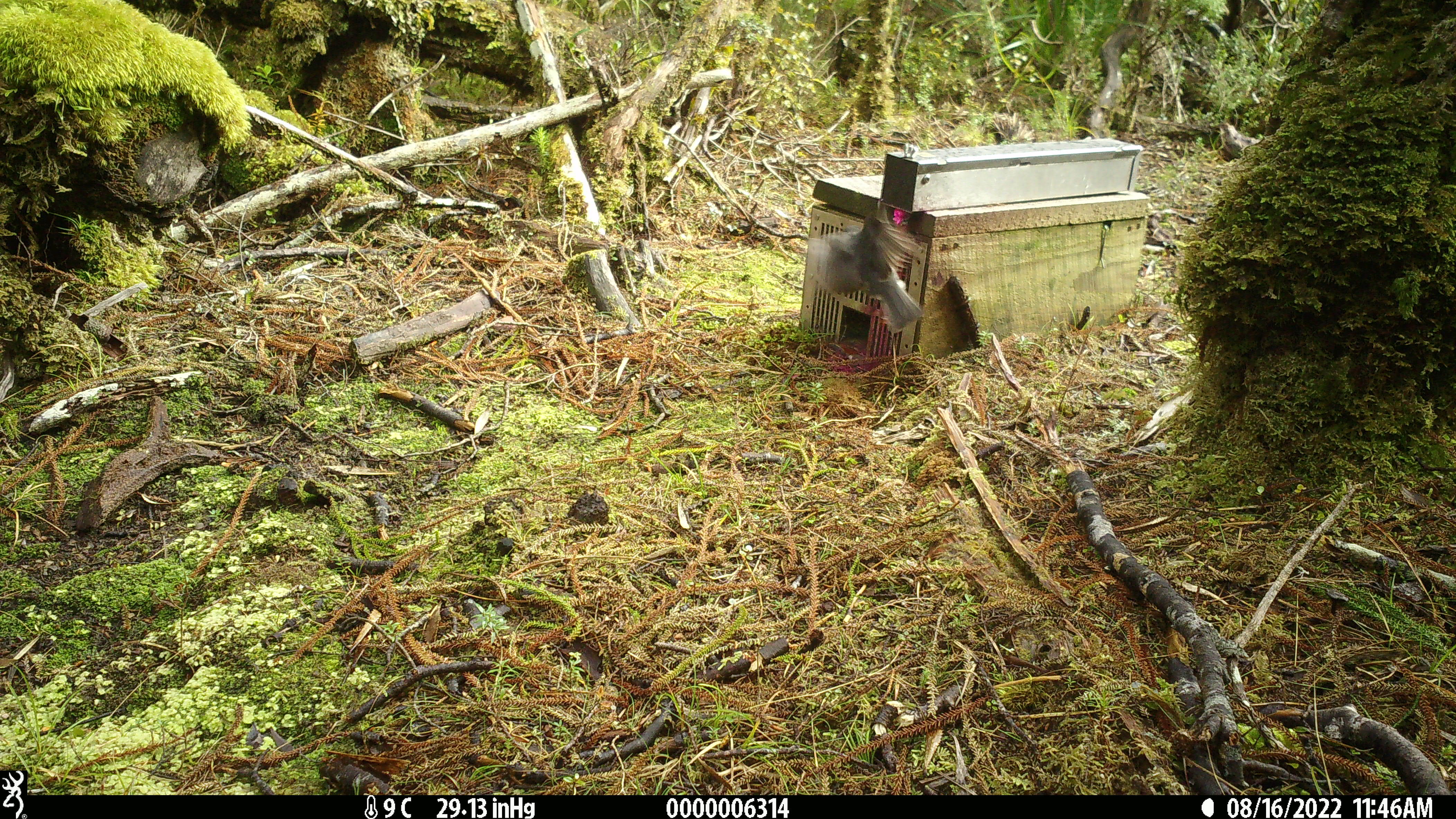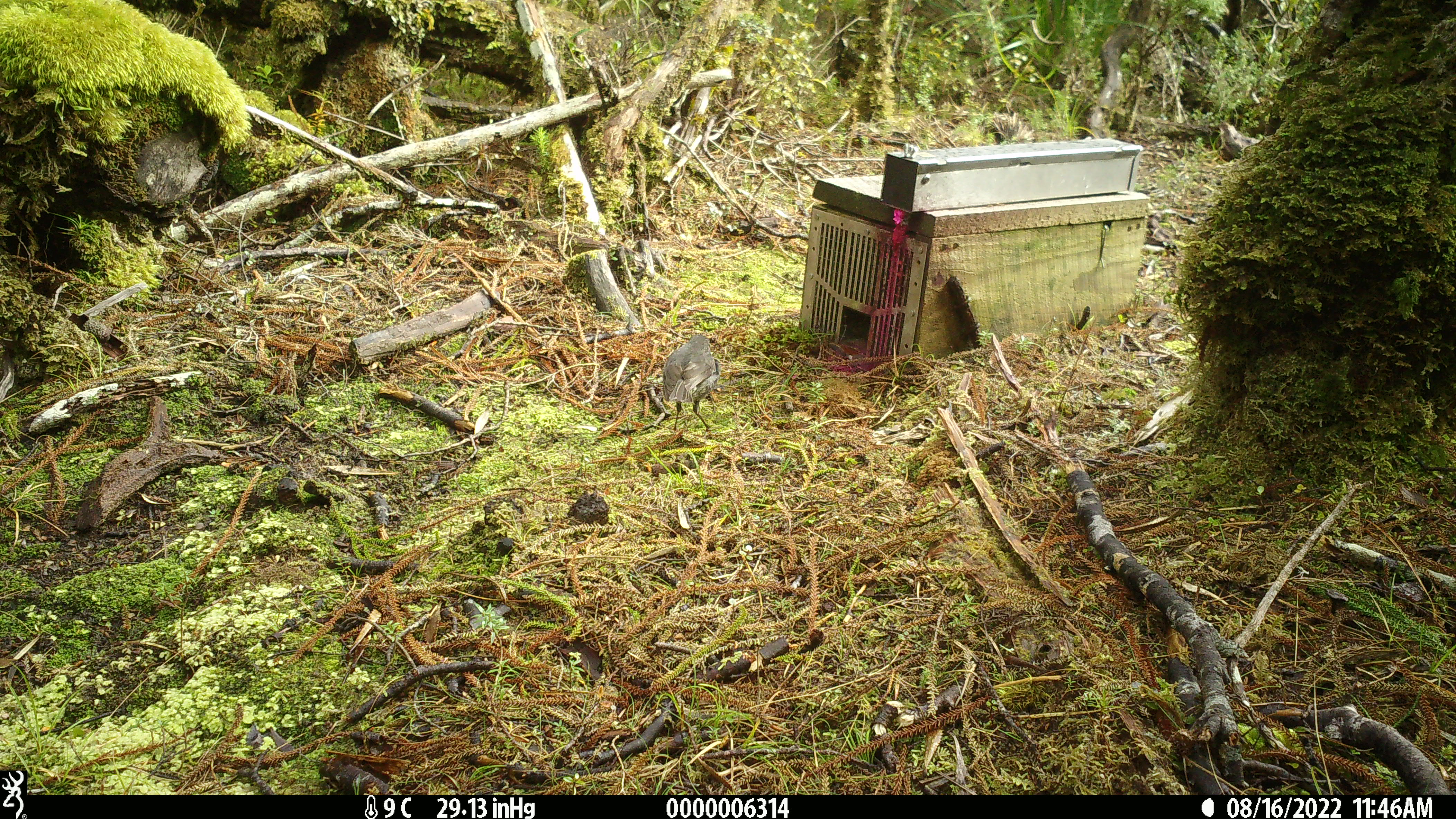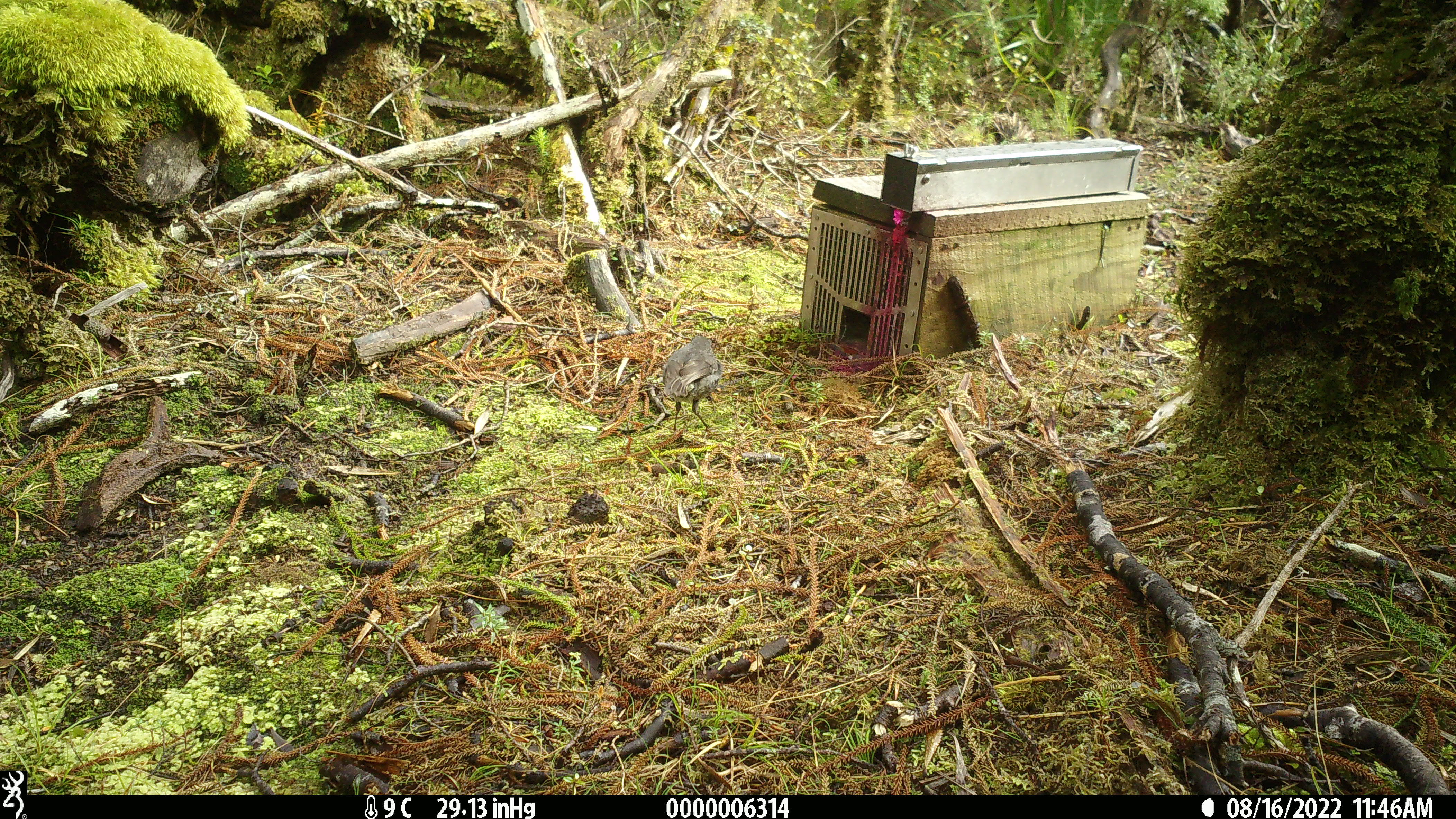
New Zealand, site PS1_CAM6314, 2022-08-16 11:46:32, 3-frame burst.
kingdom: Animalia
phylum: Chordata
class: Aves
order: Passeriformes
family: Petroicidae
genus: Petroica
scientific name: Petroica australis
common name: new zealand robin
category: robin